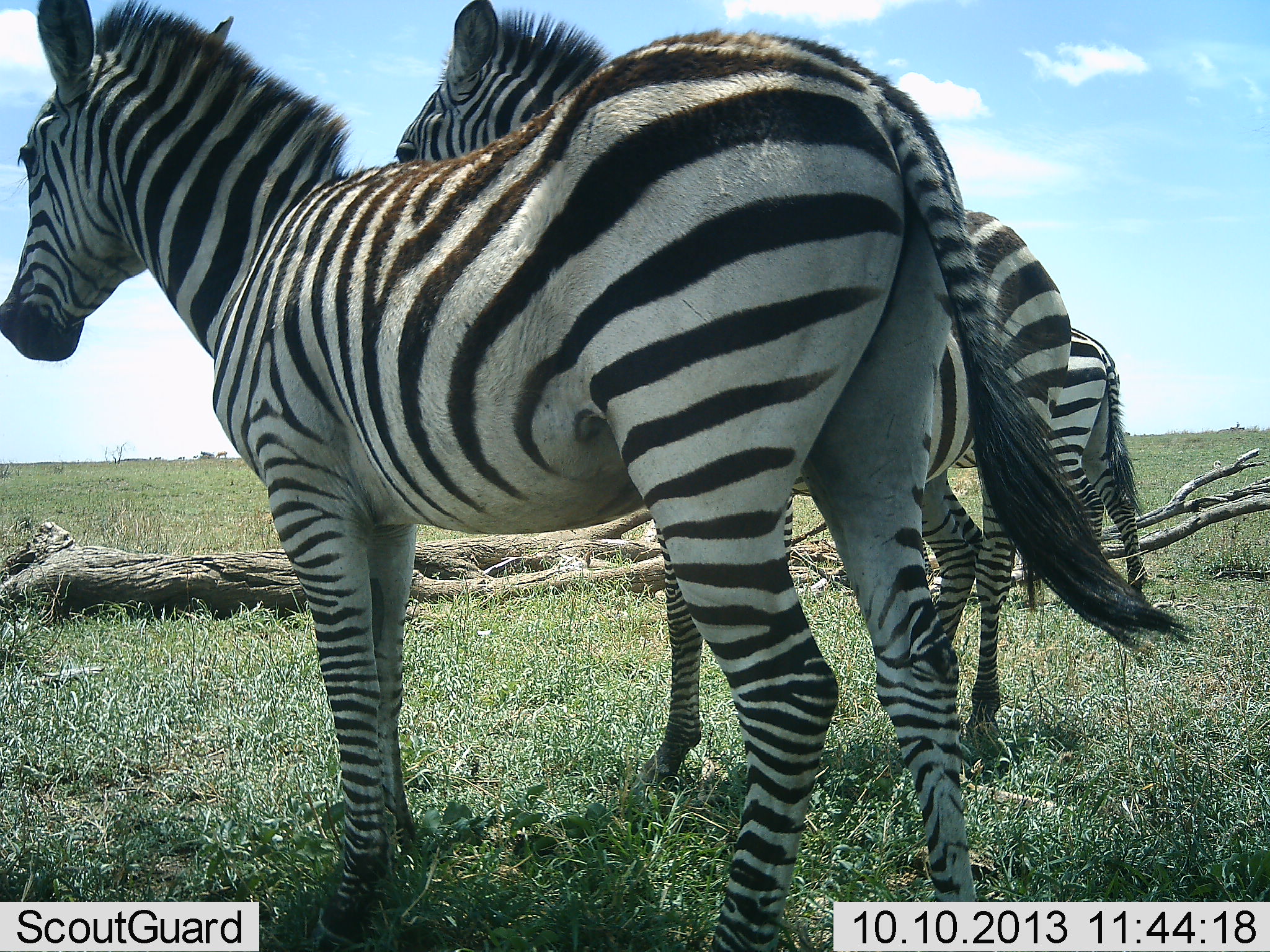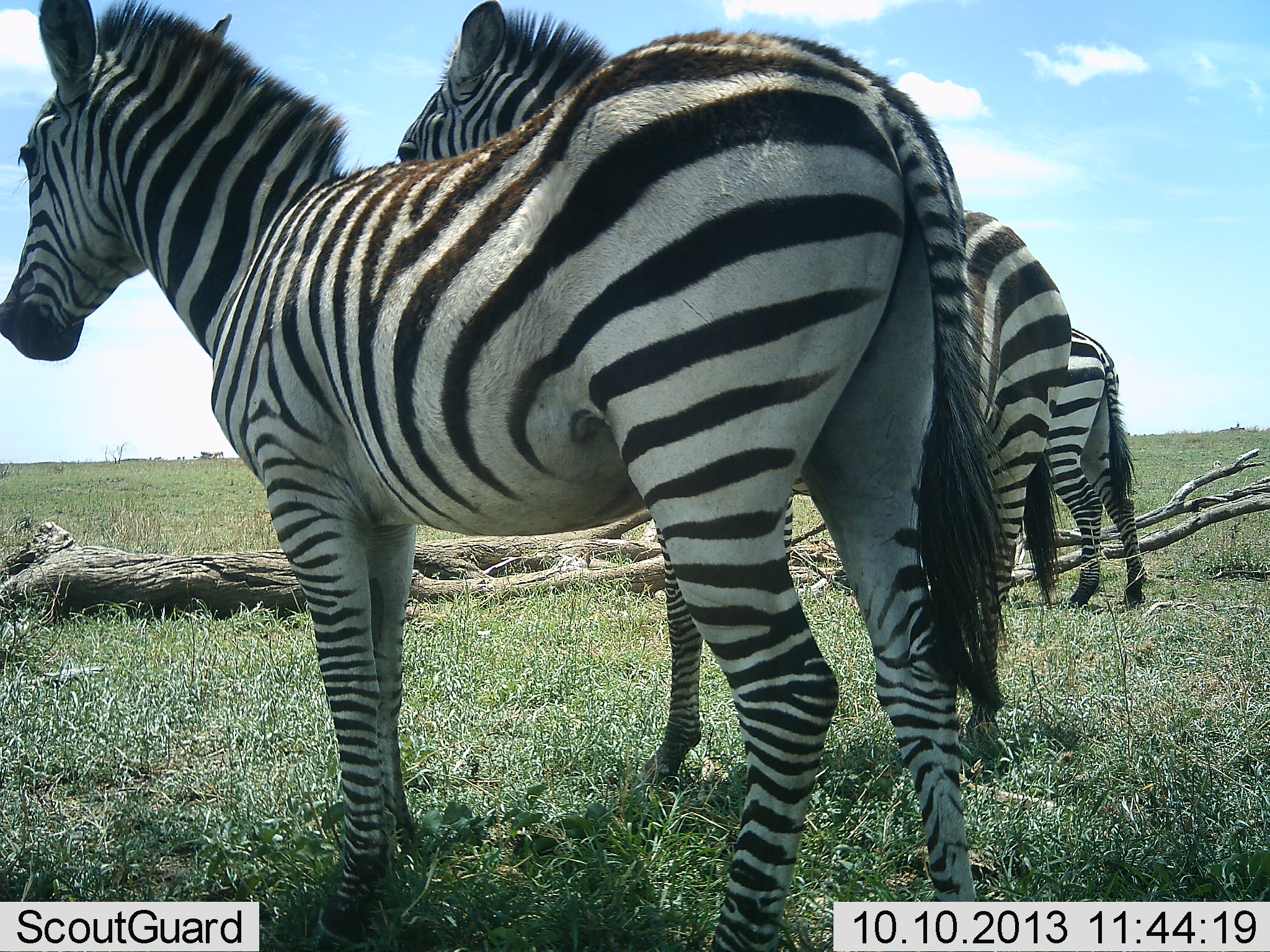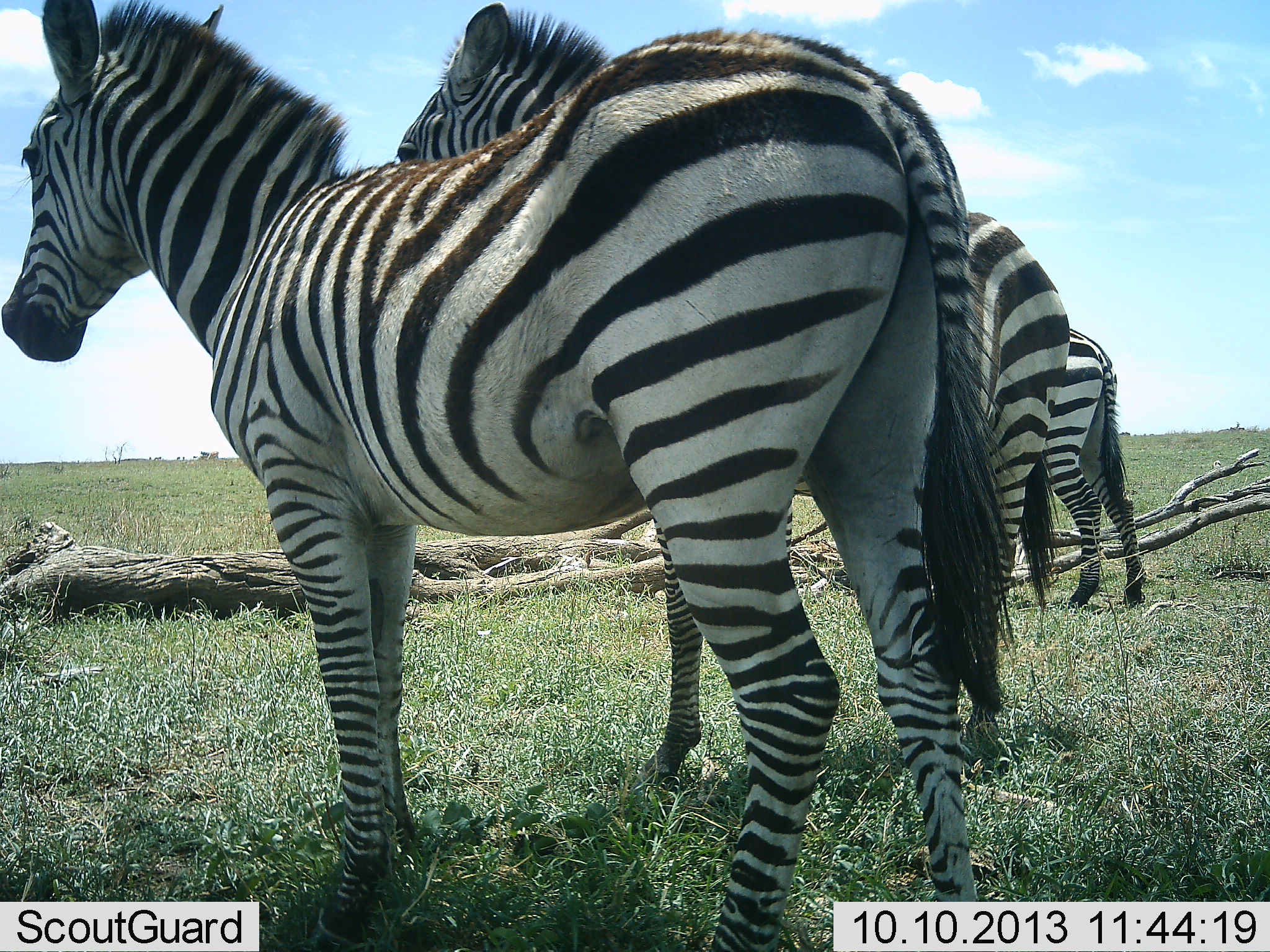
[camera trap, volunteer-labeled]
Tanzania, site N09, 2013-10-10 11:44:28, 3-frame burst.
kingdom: Animalia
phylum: Chordata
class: Mammalia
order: Perissodactyla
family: Equidae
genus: Equus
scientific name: Equus quagga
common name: plains zebra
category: zebra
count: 3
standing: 100%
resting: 14%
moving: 4%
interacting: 4%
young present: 0%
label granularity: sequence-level